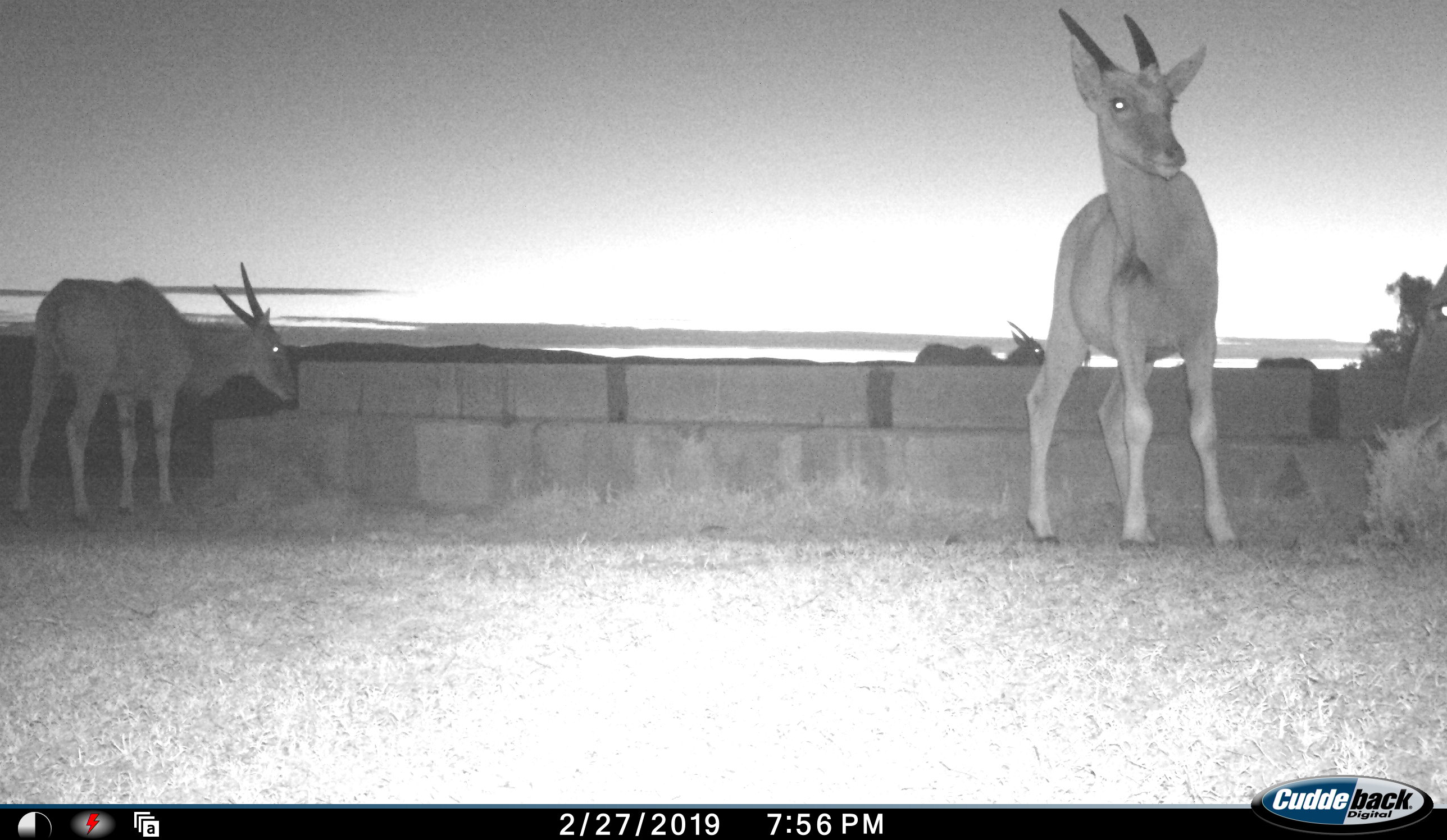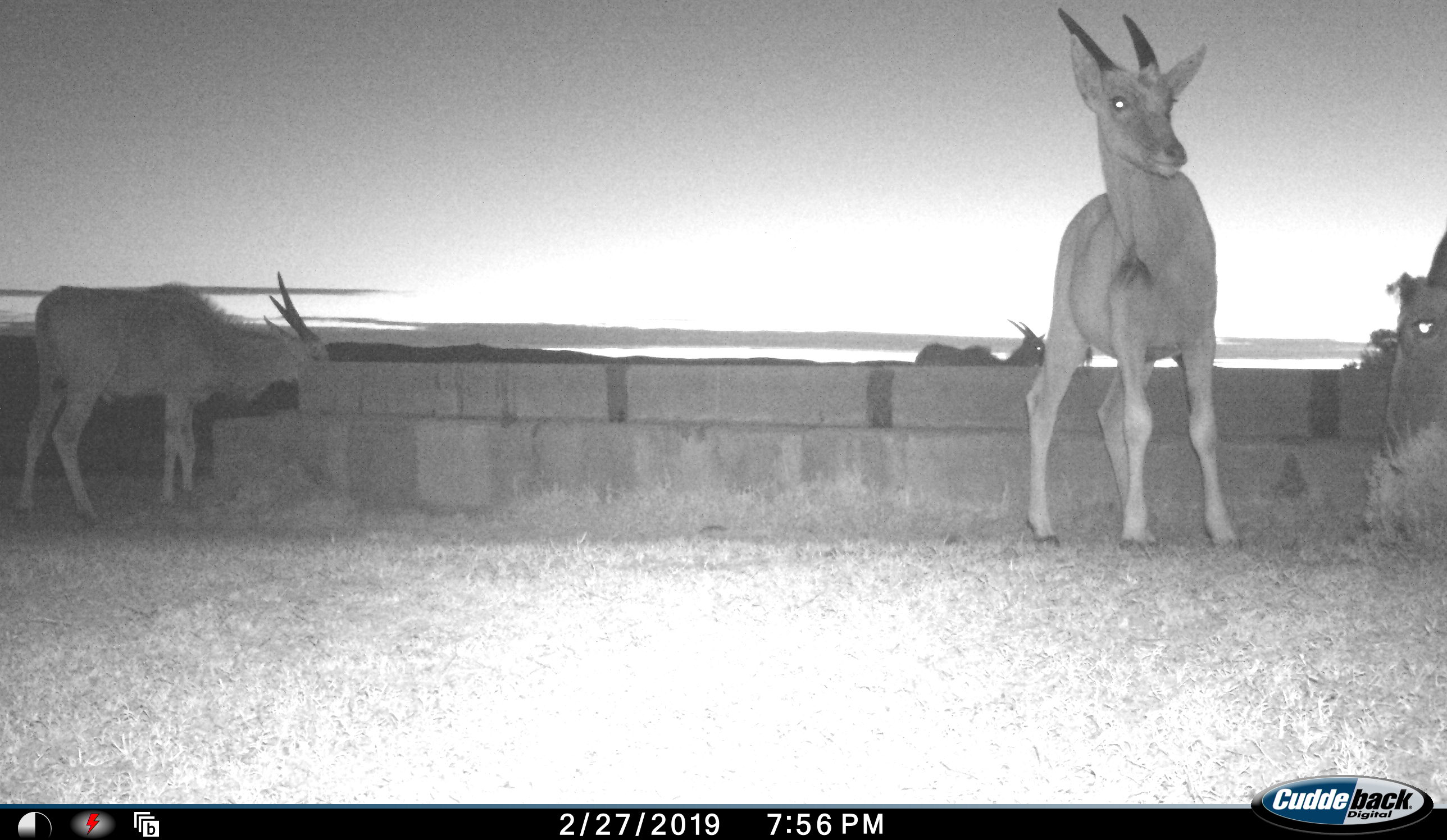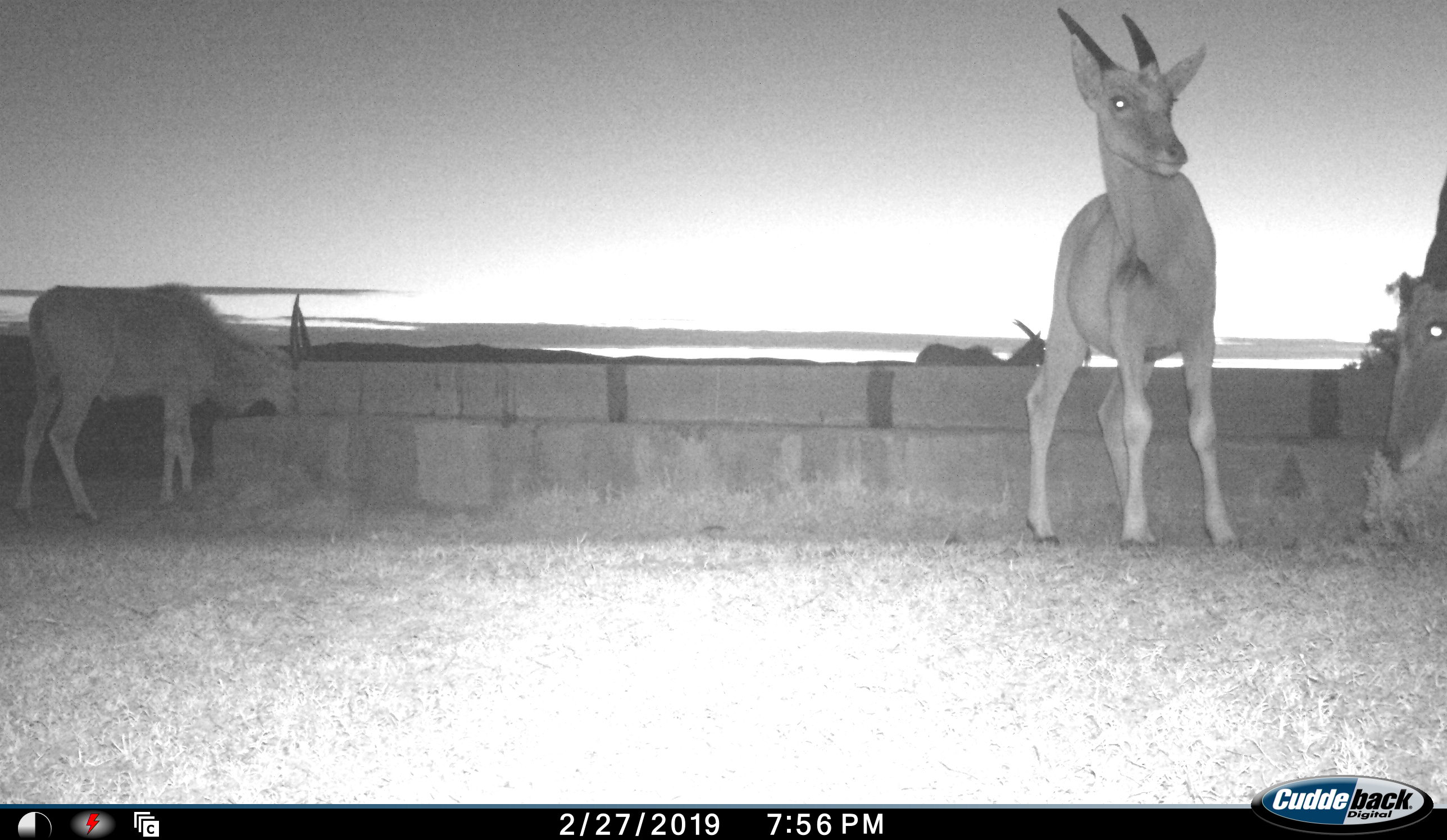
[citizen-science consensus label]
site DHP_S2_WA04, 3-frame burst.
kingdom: Animalia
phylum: Chordata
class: Mammalia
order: Artiodactyla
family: Bovidae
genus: Tragelaphus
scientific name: Tragelaphus oryx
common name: eland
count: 4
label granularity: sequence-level